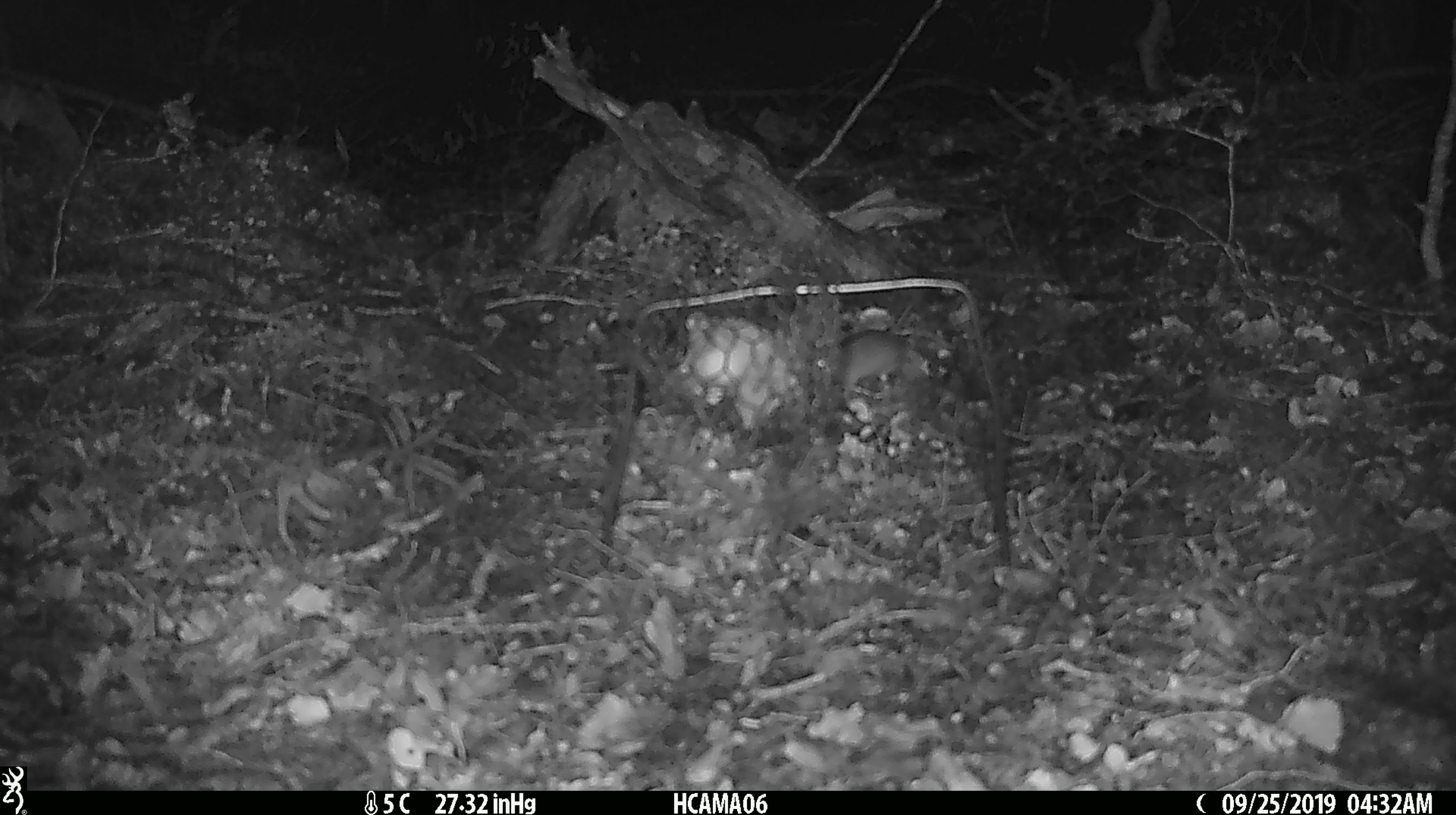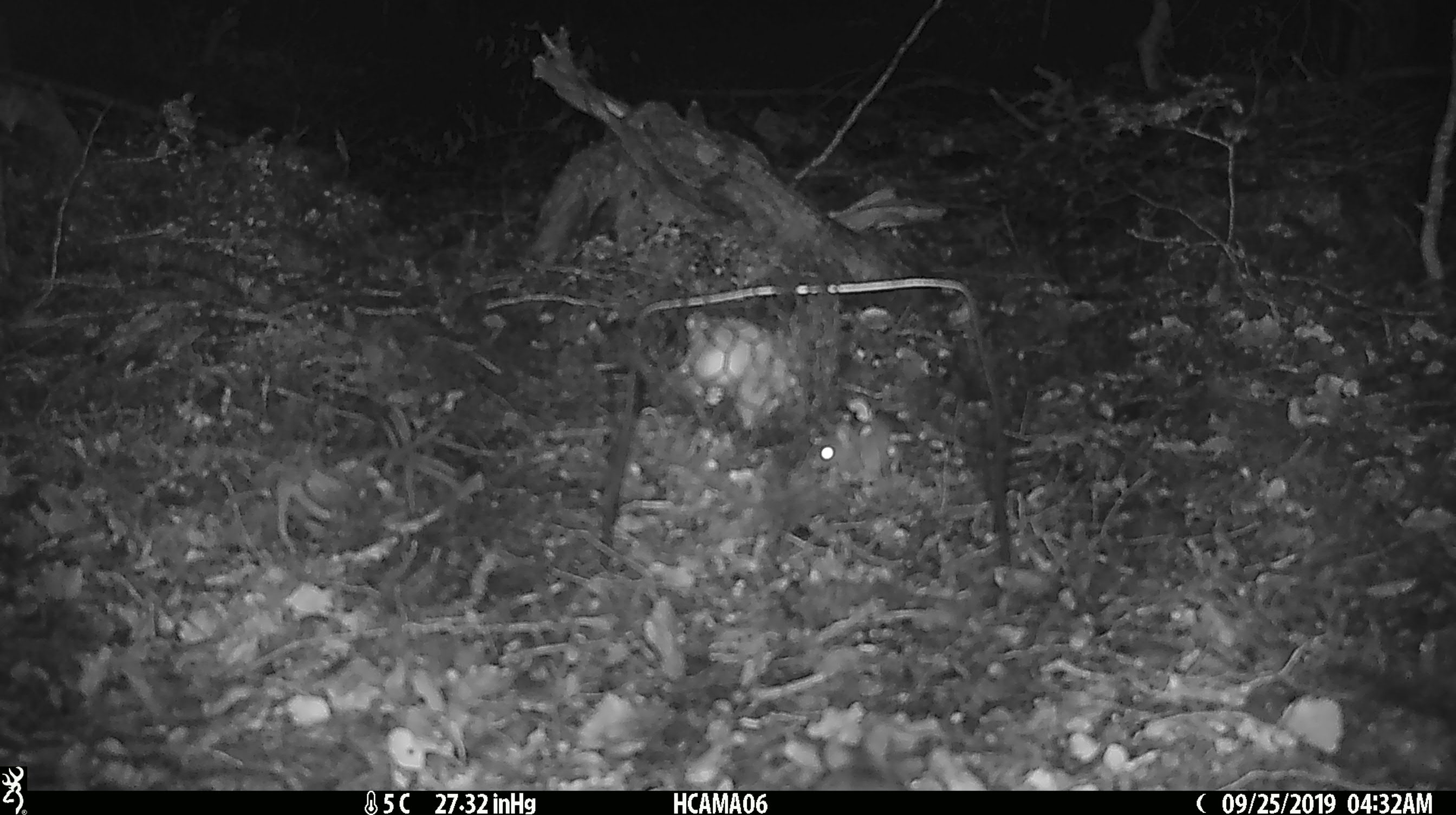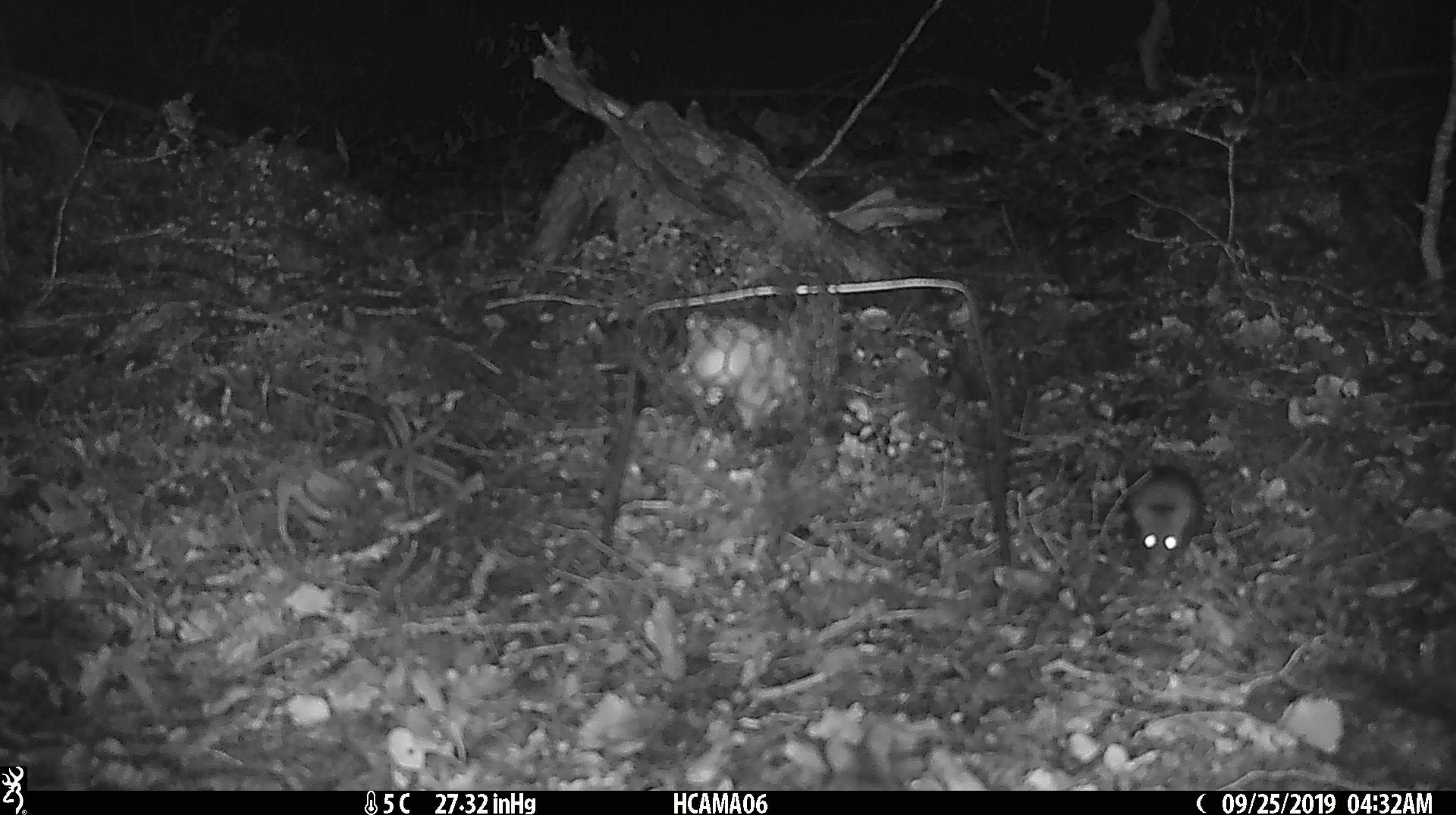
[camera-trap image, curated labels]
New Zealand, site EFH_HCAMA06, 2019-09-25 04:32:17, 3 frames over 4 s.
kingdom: Animalia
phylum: Chordata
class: Mammalia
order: Rodentia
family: Muridae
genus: Mus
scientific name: Mus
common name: mouse